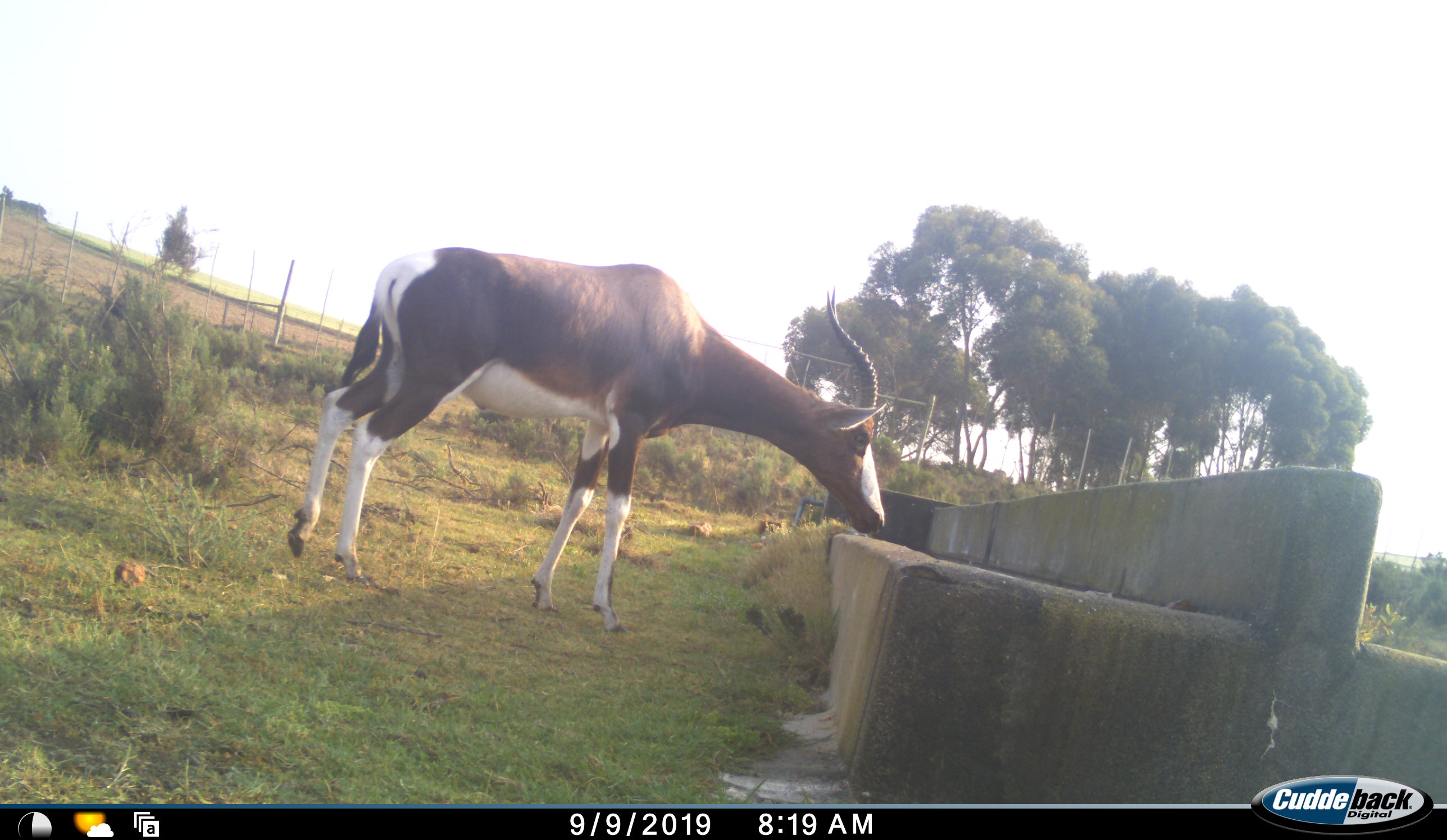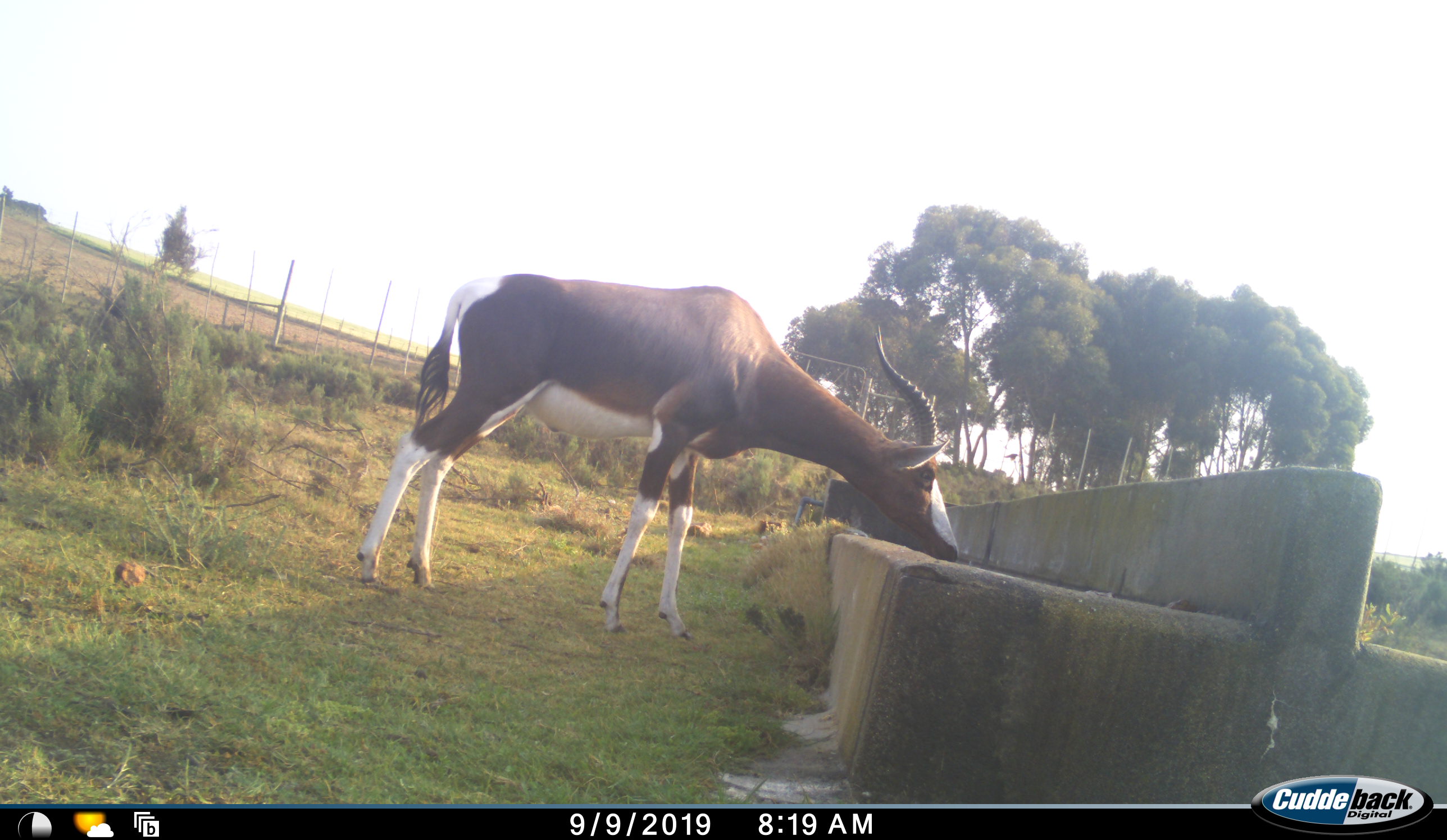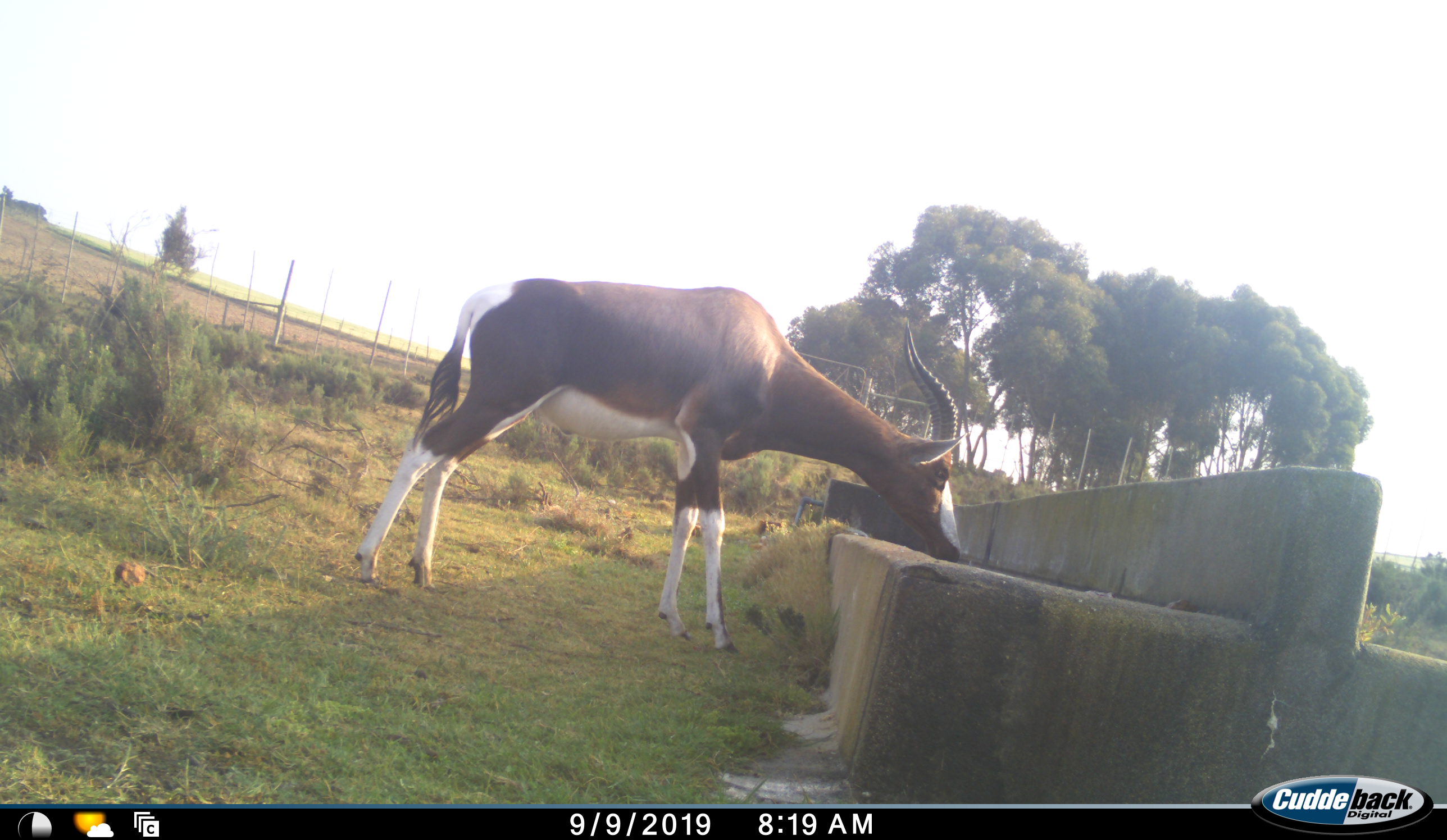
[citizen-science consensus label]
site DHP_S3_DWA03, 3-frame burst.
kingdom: Animalia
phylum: Chordata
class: Mammalia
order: Artiodactyla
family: Bovidae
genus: Damaliscus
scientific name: Damaliscus pygargus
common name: bontebok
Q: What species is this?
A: Bontebok (Damaliscus pygargus).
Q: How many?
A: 1.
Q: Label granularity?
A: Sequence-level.